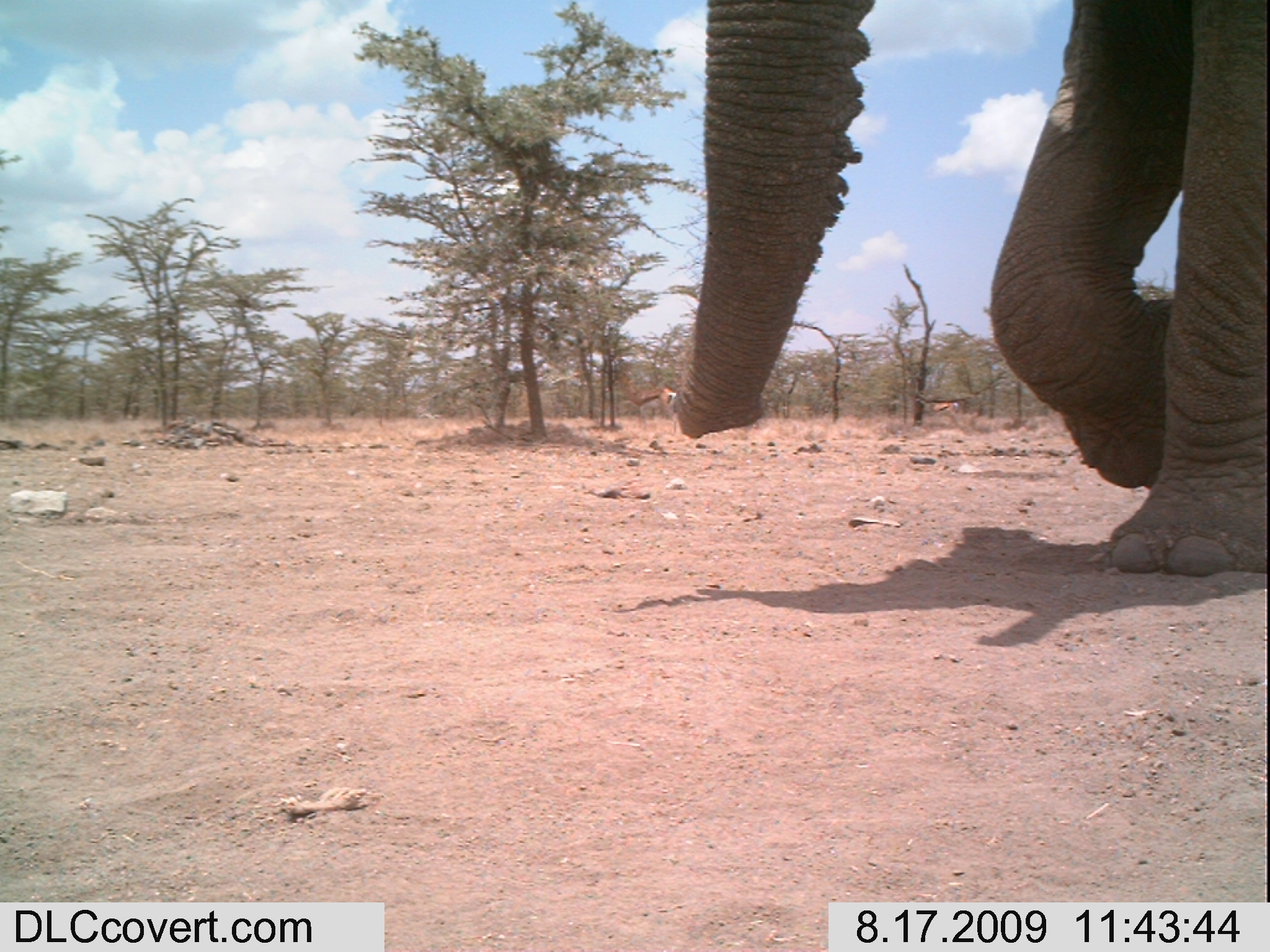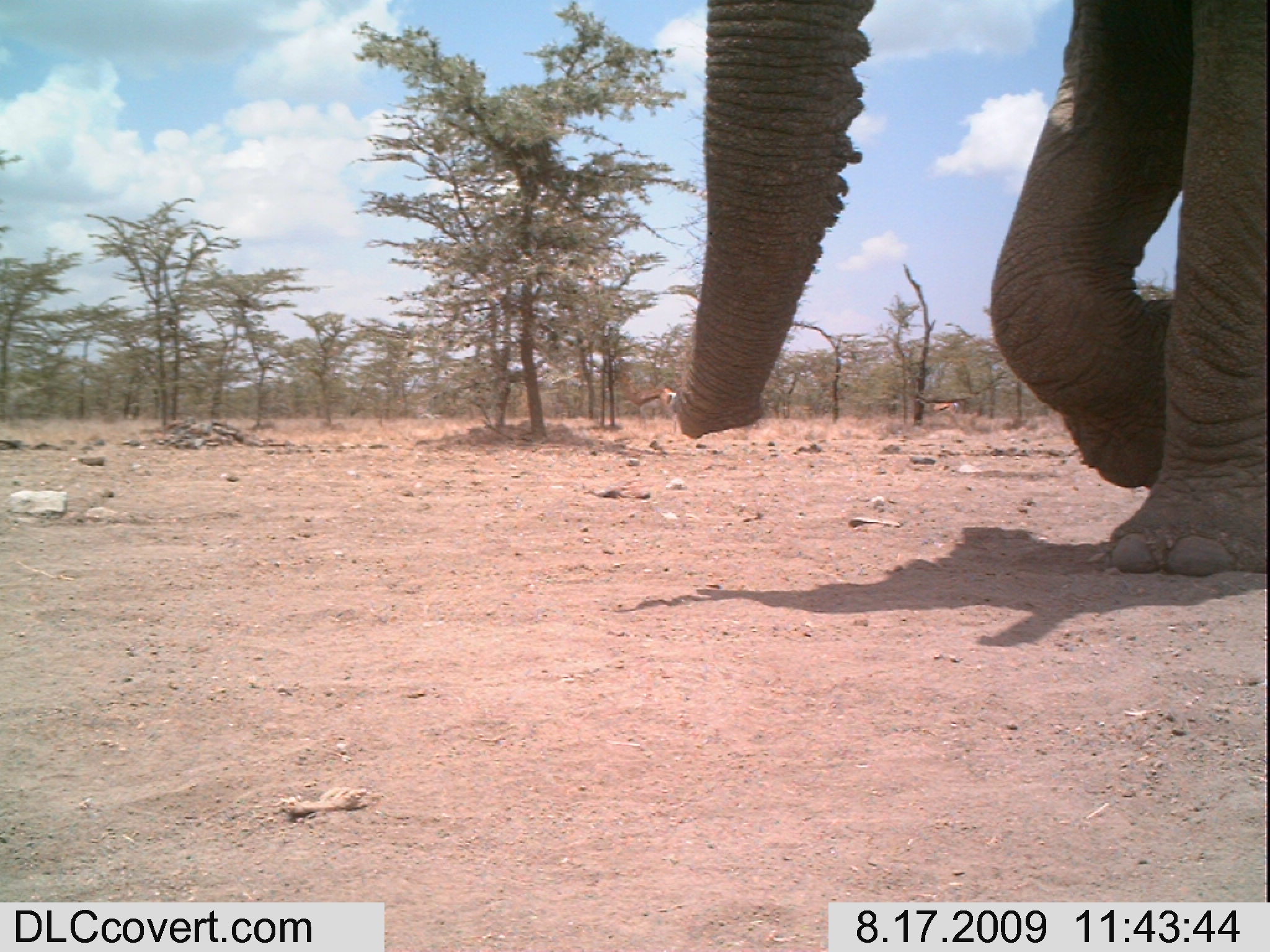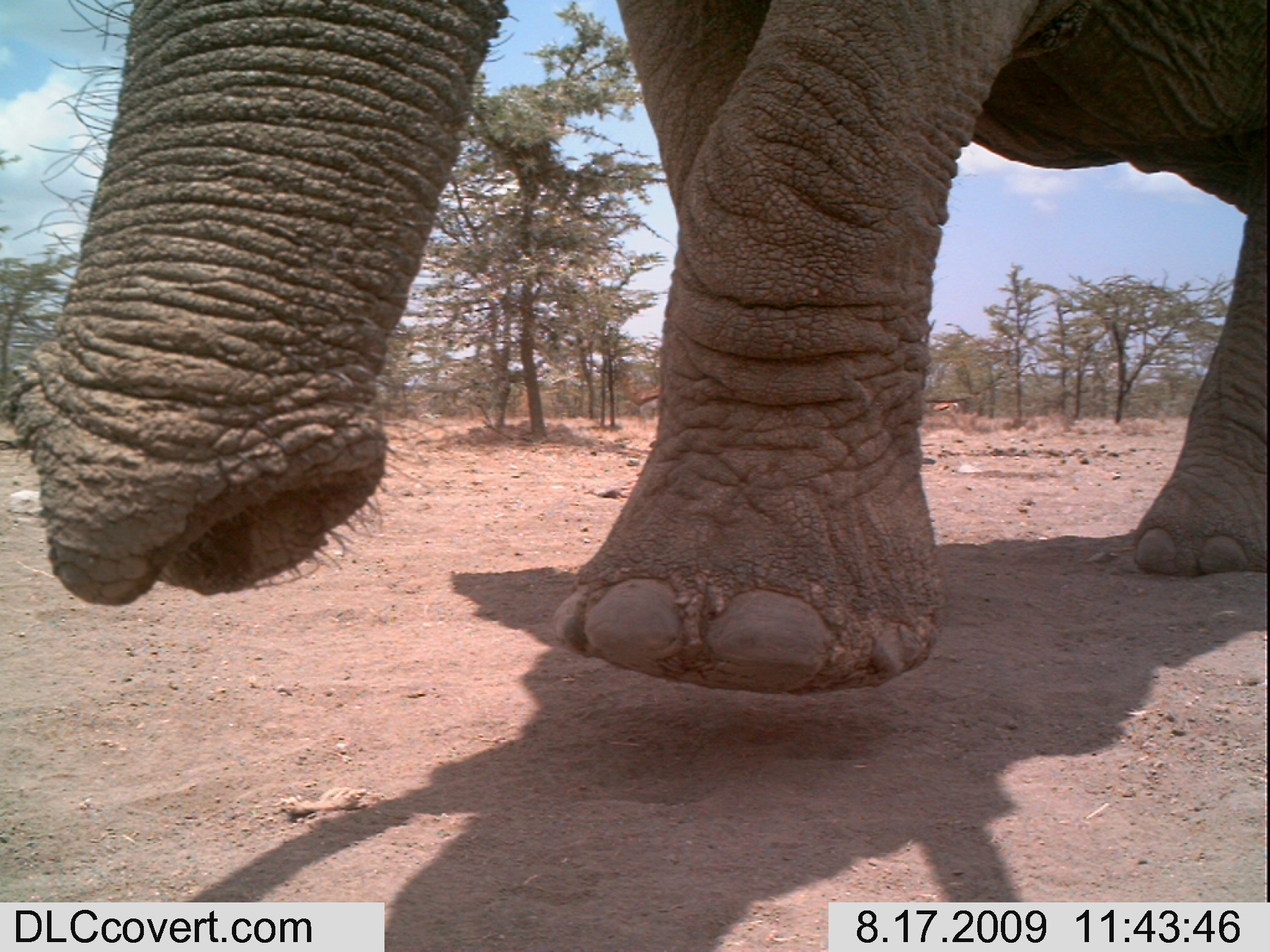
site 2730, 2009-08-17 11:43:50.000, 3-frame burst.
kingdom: Animalia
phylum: Chordata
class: Mammalia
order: Proboscidea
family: Elephantidae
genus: Loxodonta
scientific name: Loxodonta africana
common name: african bush elephant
Loxodonta africana (african bush elephant), count 1.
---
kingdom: Animalia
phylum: Chordata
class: Mammalia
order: Artiodactyla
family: Bovidae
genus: Nanger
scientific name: Nanger granti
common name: grant's gazelle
Nanger granti (grant's gazelle), count 2.